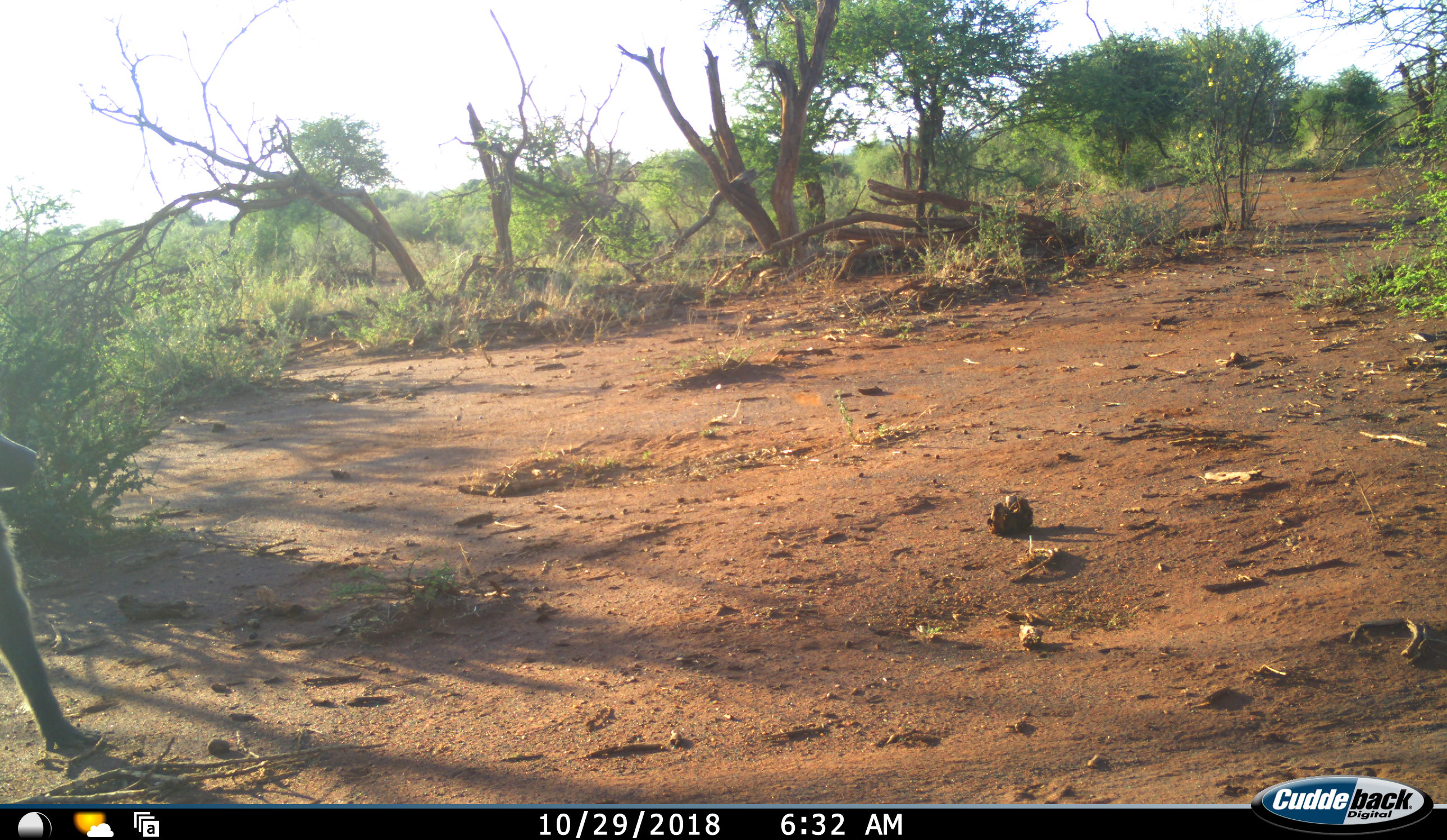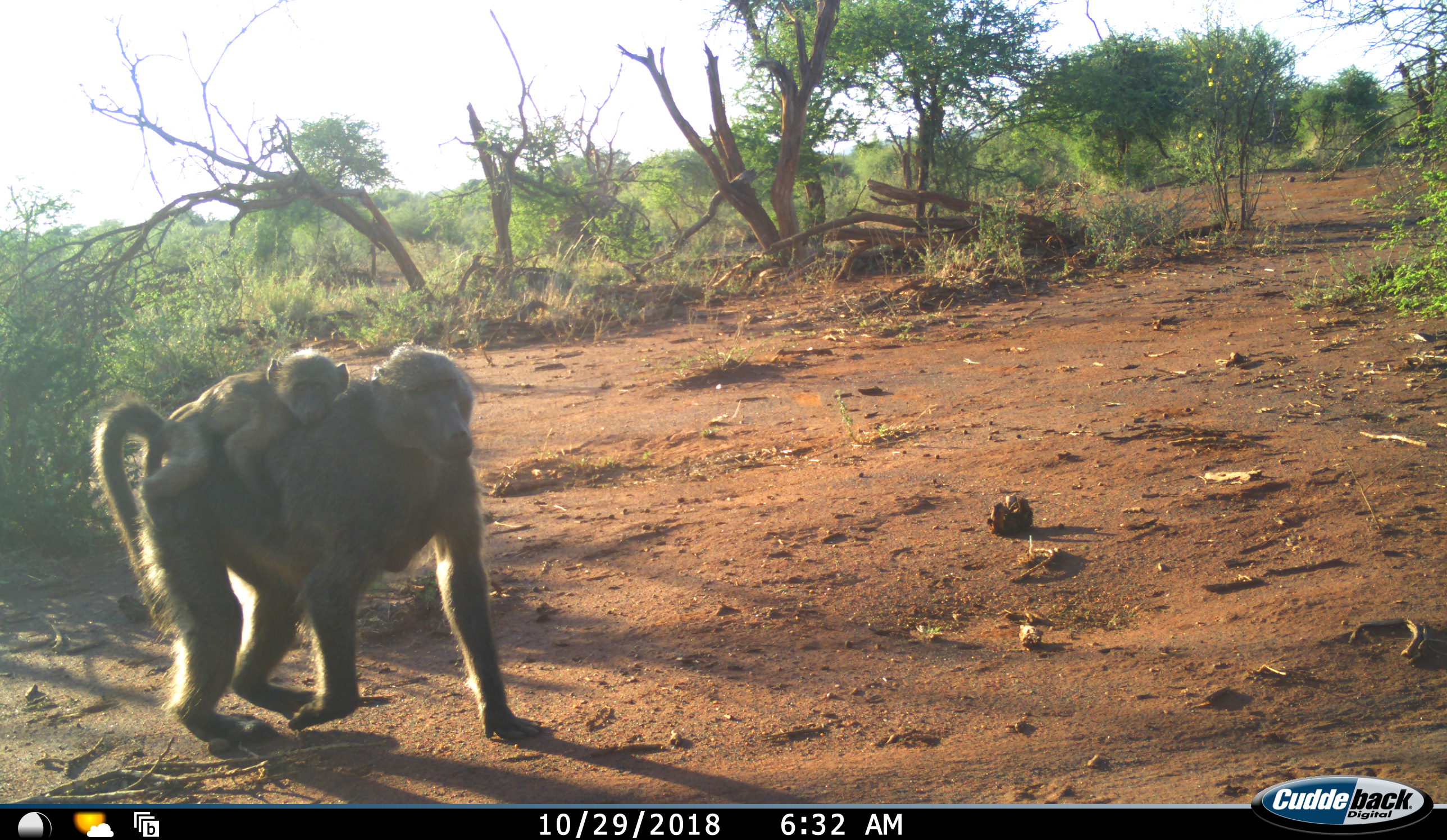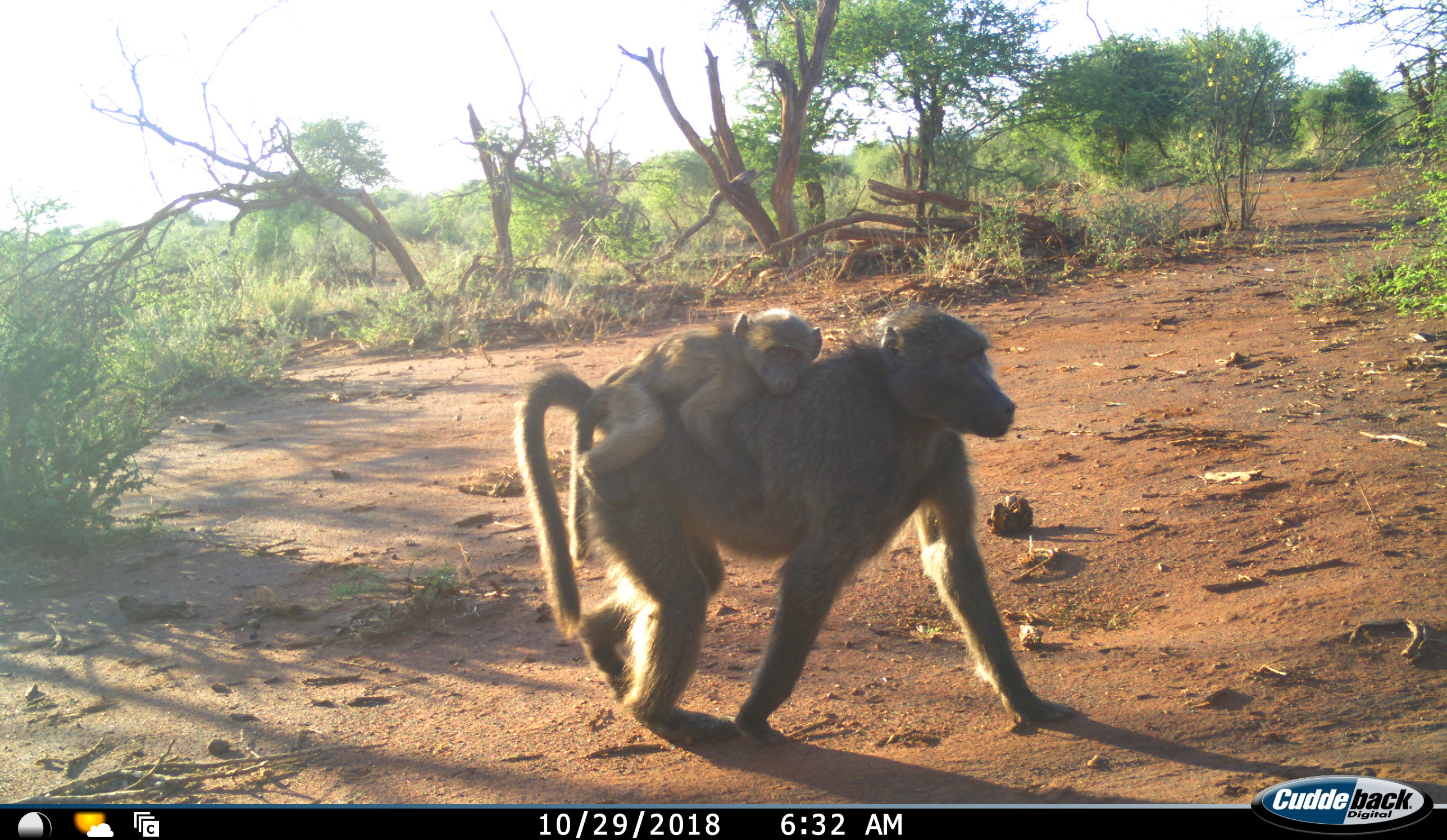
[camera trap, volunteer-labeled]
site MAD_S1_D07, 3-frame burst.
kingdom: Animalia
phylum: Chordata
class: Mammalia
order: Primates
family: Cercopithecidae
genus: Papio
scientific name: Papio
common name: baboon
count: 2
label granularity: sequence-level